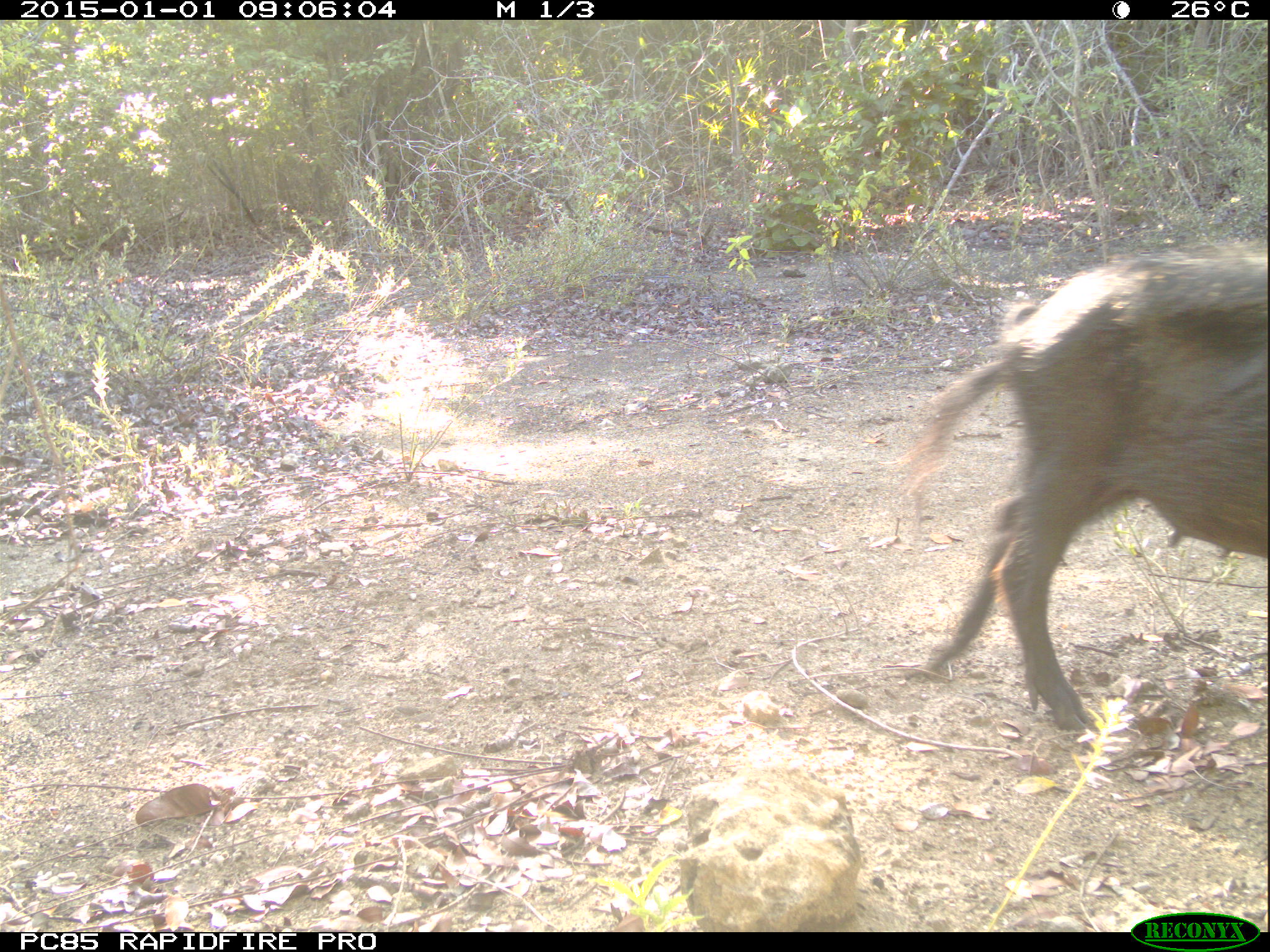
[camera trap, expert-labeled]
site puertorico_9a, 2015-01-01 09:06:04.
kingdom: Animalia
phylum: Chordata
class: Mammalia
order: Artiodactyla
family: Suidae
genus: Sus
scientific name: Sus scrofa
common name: pig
Pig (Sus scrofa).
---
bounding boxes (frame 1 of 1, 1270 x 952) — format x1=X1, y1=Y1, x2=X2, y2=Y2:
pig: x1=897, y1=241, x2=1269, y2=739